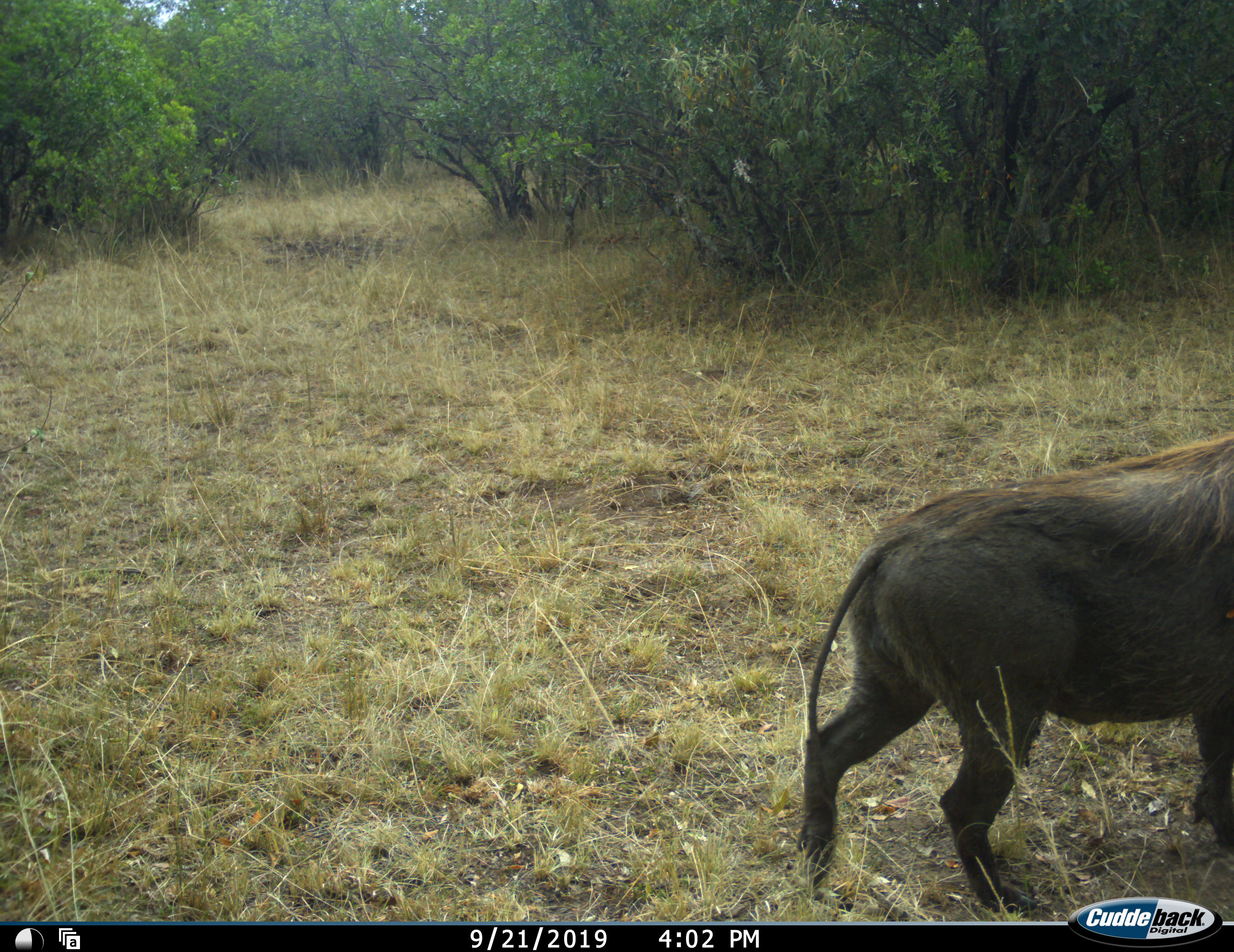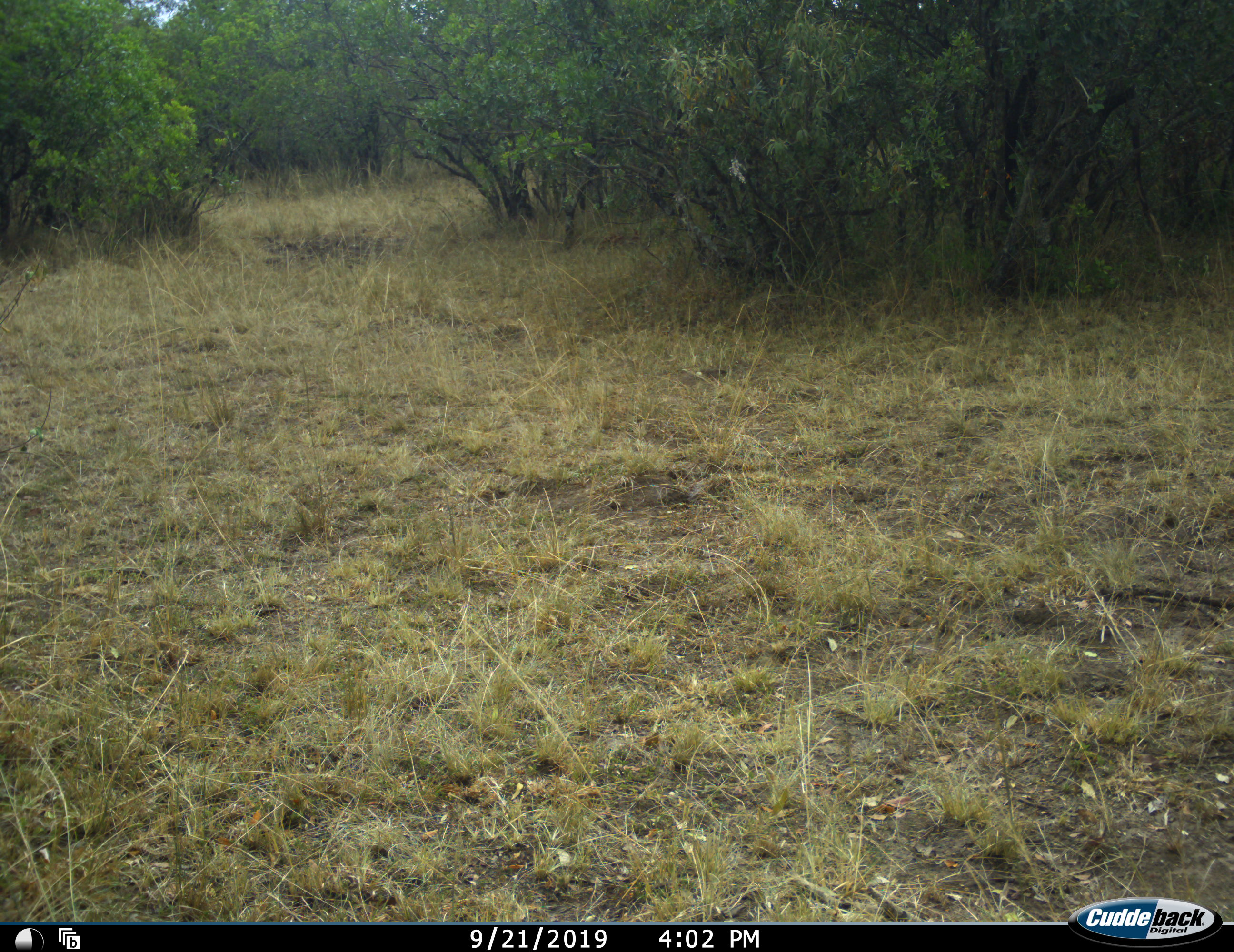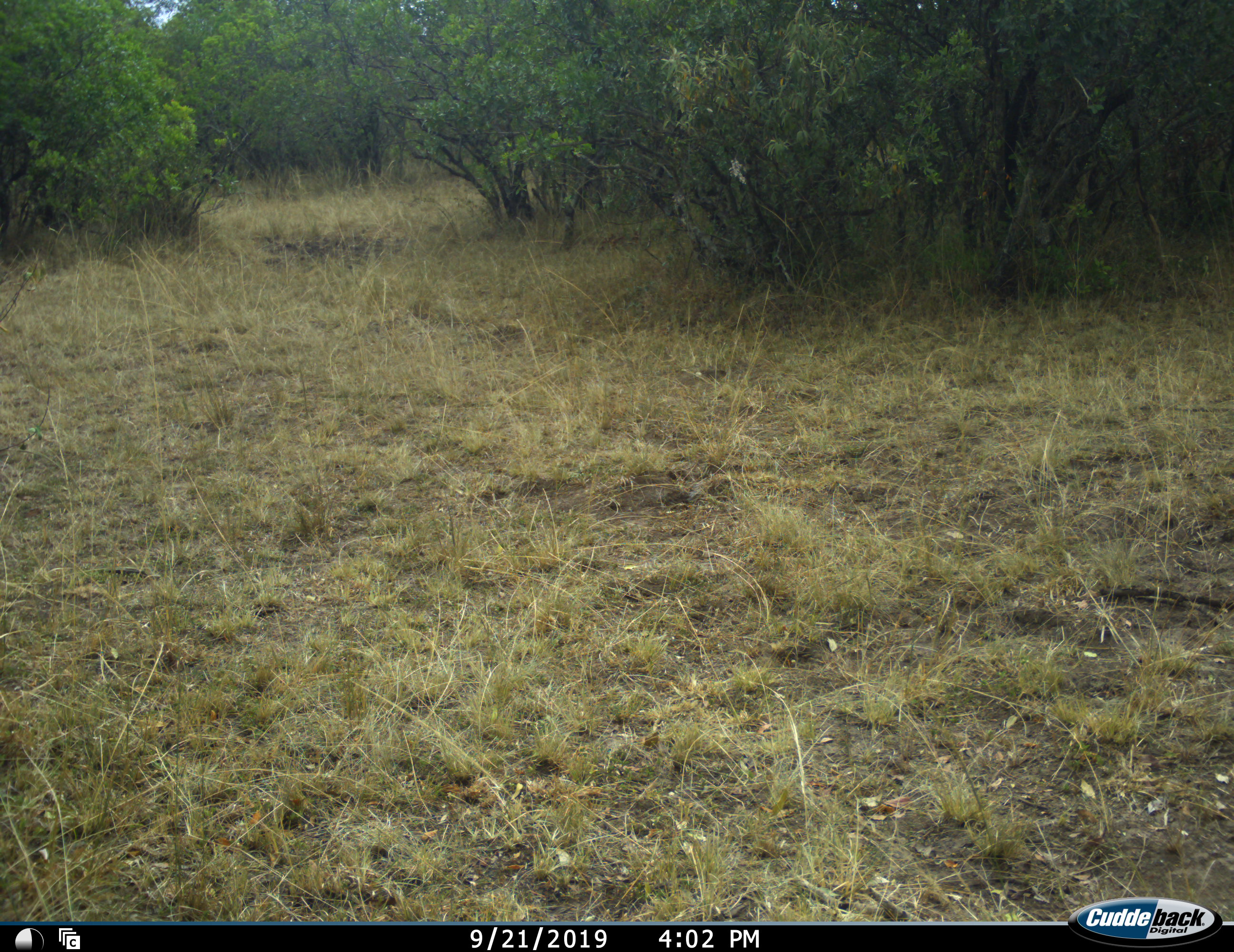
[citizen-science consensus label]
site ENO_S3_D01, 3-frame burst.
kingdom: Animalia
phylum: Chordata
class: Mammalia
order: Artiodactyla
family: Suidae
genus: Phacochoerus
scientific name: Phacochoerus africanus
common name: warthog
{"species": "warthog (Phacochoerus africanus)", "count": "1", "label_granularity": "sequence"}